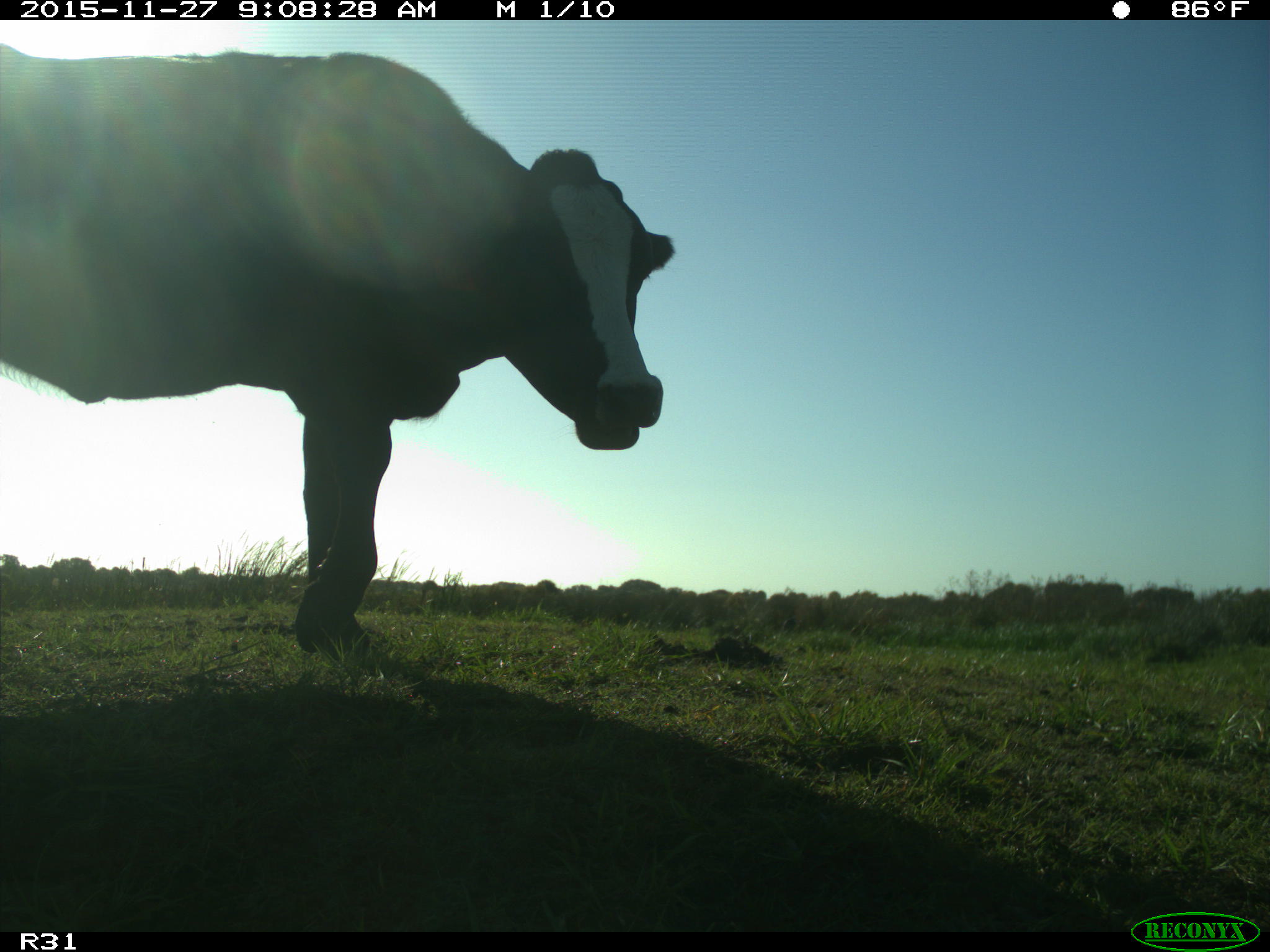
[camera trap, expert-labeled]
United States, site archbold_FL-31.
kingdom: Animalia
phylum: Chordata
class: Mammalia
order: Artiodactyla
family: Bovidae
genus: Bos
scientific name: Bos taurus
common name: domestic cow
Bos taurus (domestic cow).